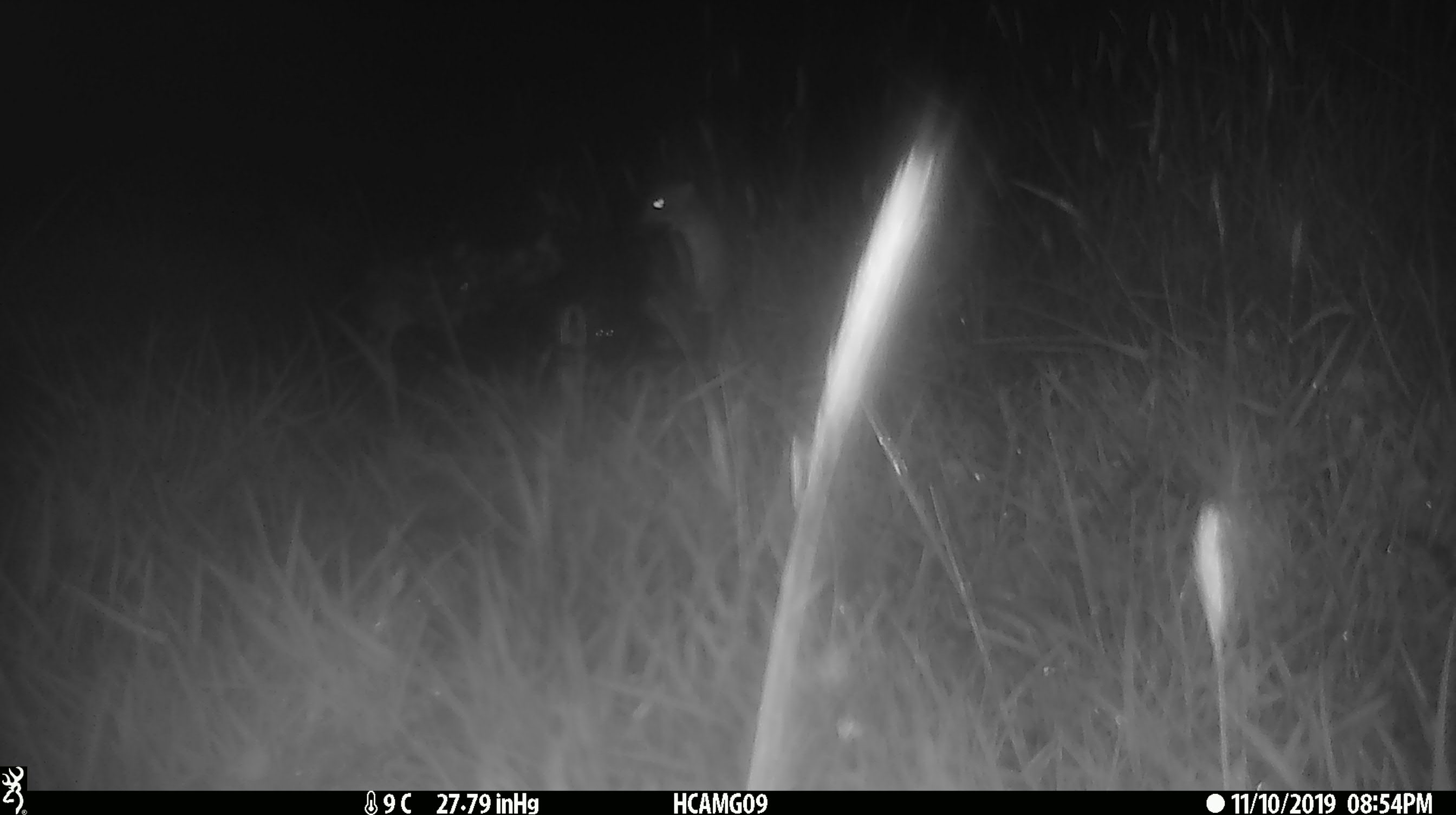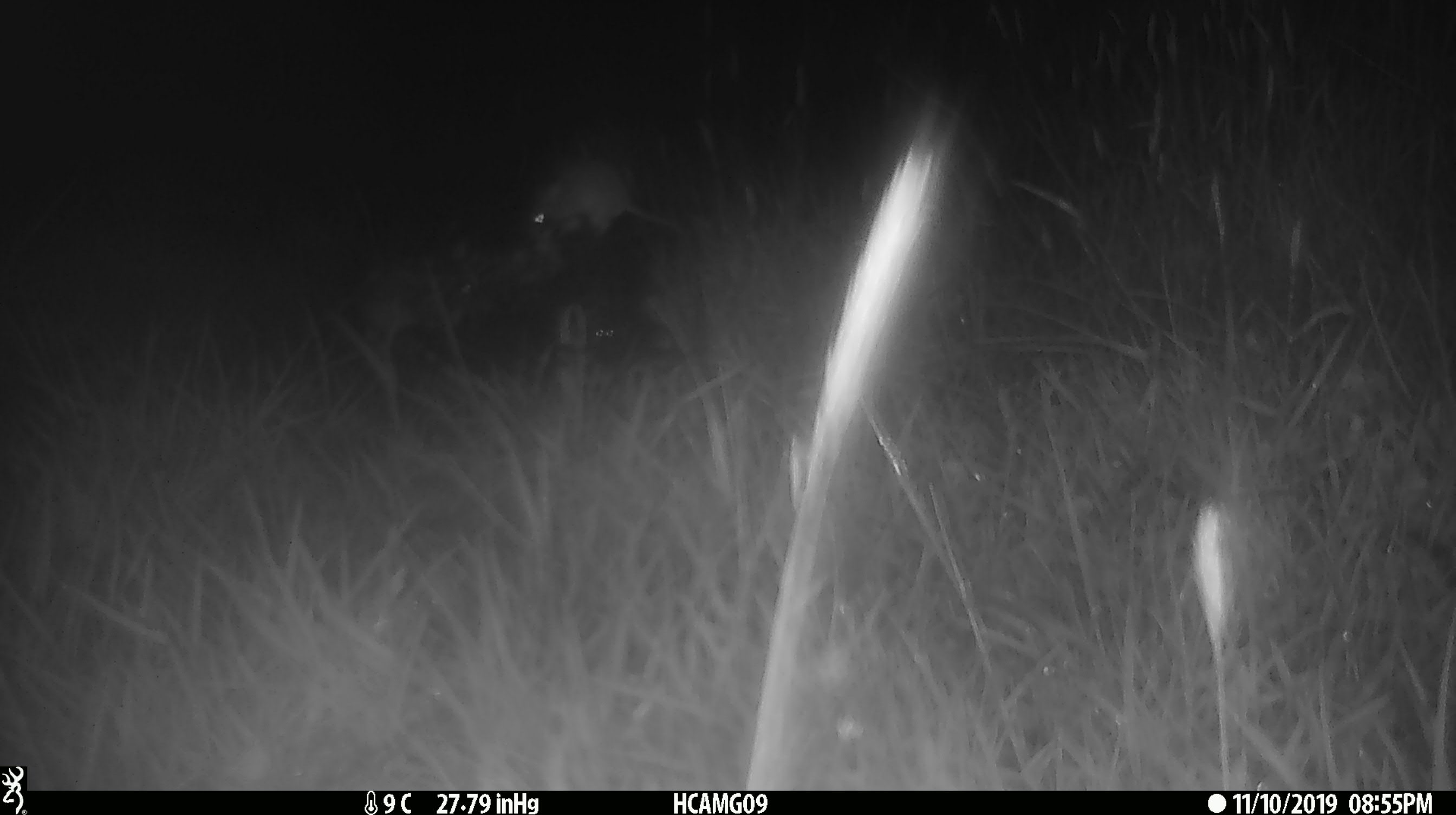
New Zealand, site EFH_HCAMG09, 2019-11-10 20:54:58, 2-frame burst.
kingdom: Animalia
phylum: Chordata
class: Mammalia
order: Rodentia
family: Muridae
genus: Mus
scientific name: Mus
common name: mouse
Mouse (Mus).